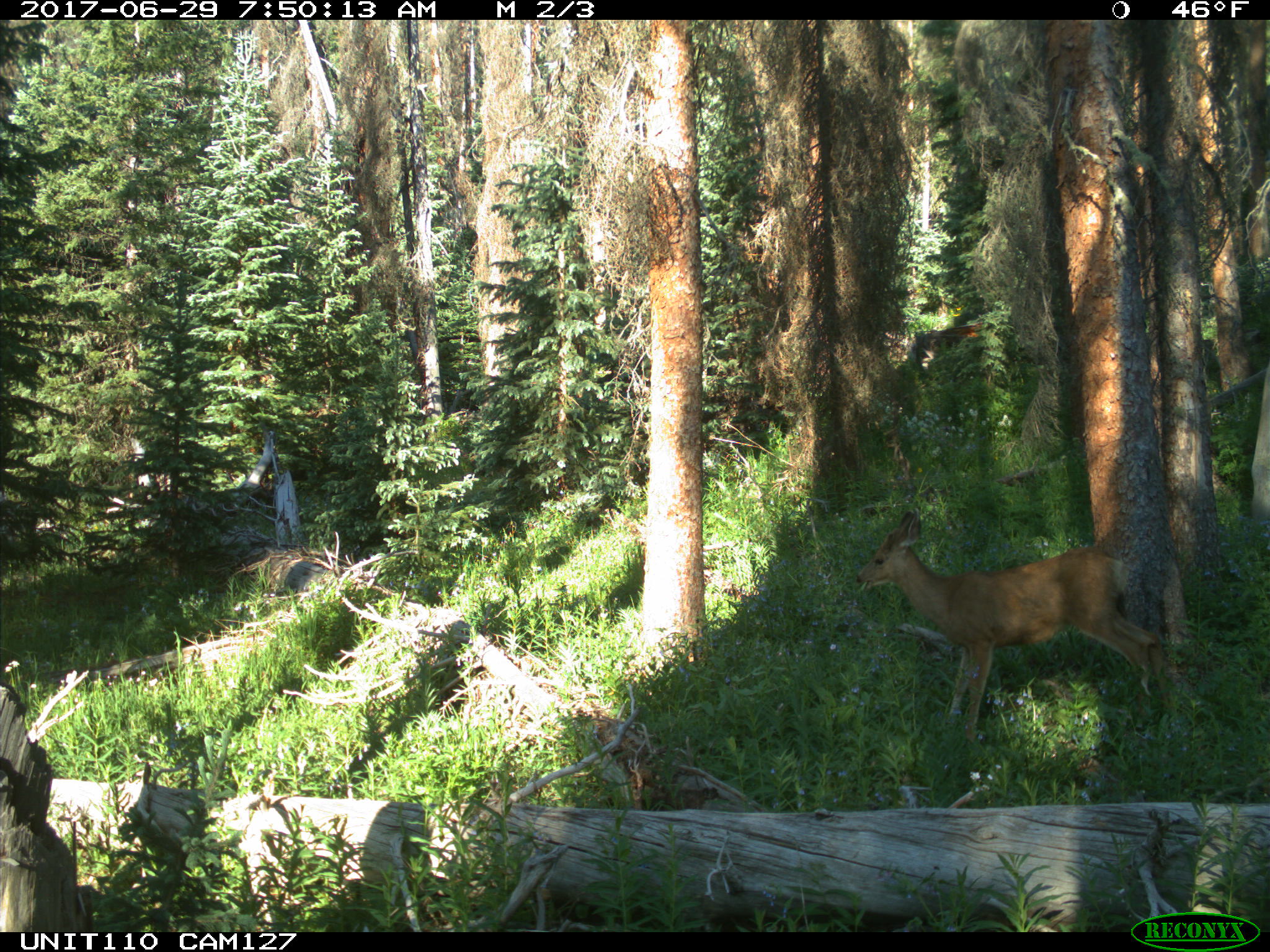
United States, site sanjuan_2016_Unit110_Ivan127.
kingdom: Animalia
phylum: Chordata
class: Mammalia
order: Artiodactyla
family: Cervidae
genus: Odocoileus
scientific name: Odocoileus hemionus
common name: mule deer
Odocoileus hemionus (mule deer).